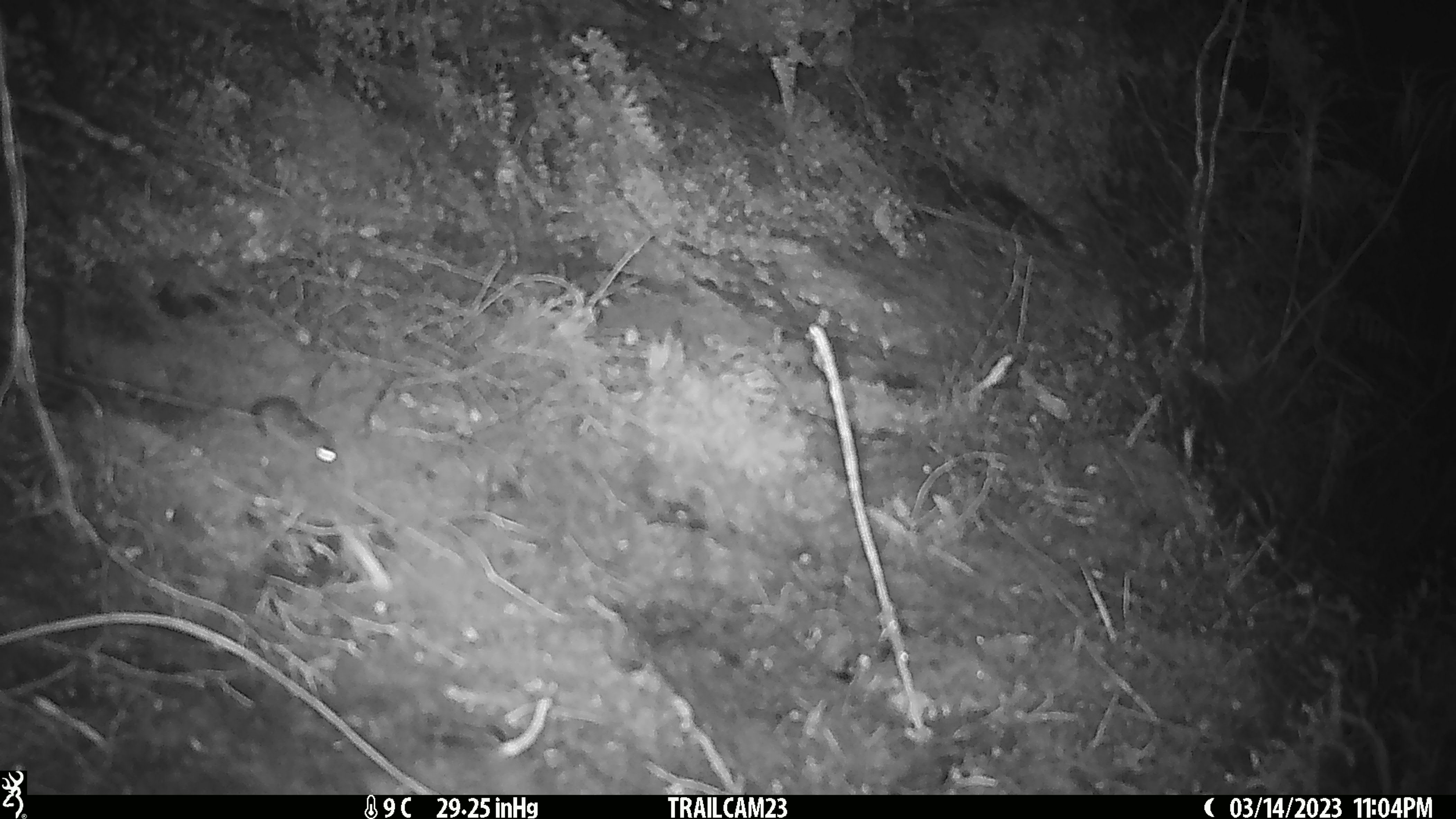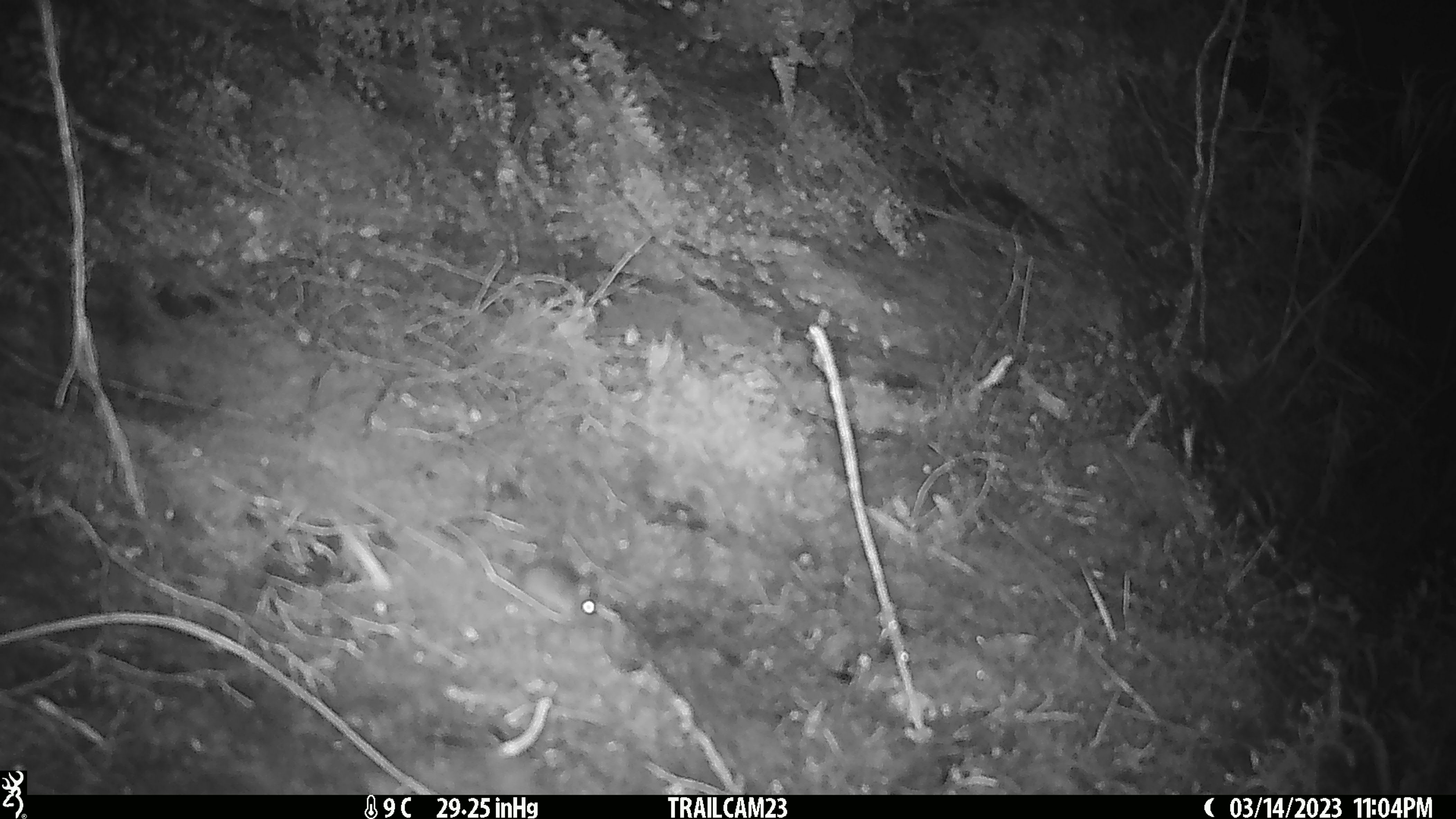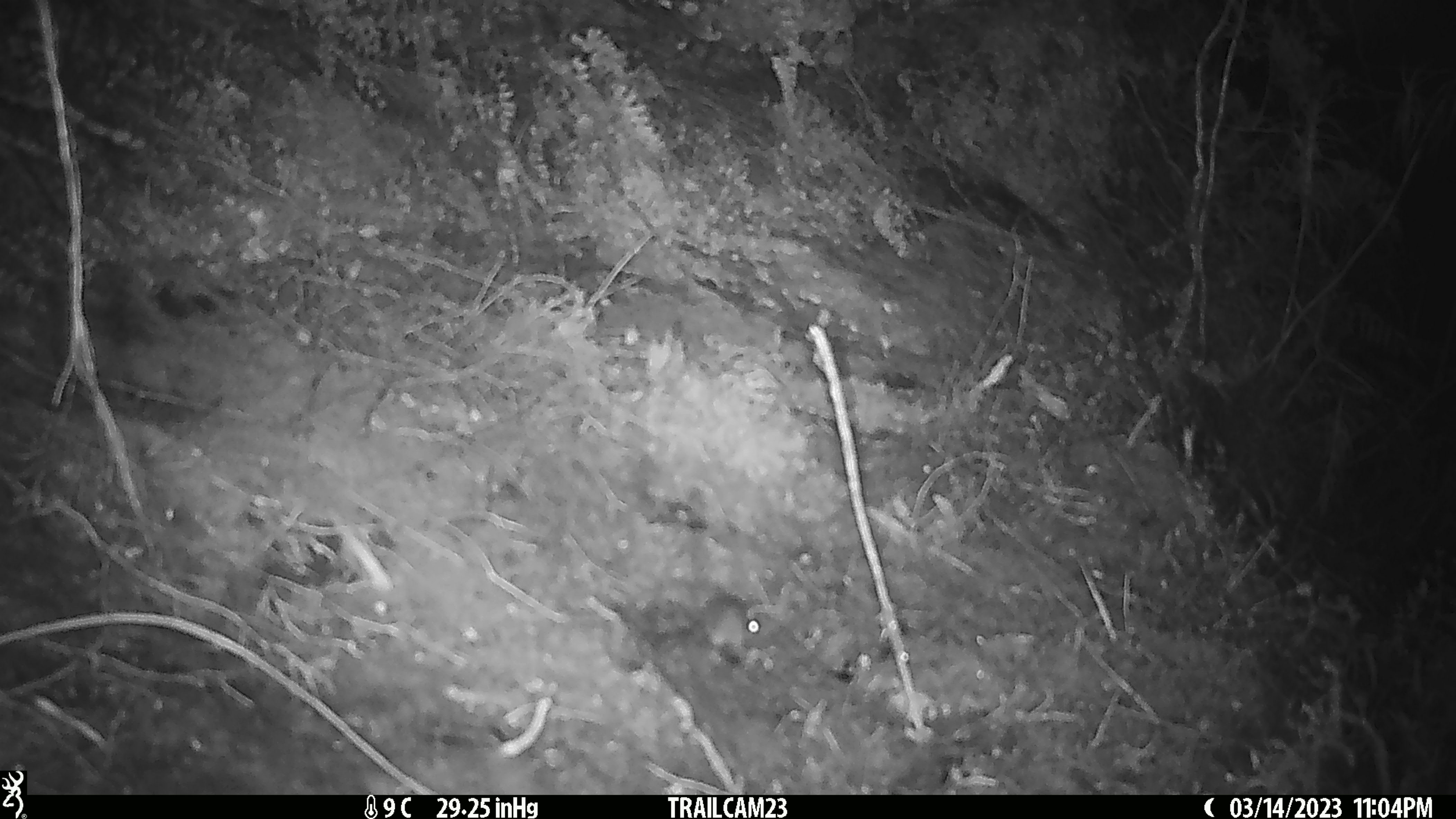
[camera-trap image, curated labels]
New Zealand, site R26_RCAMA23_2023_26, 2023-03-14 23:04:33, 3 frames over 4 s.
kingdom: Animalia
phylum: Chordata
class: Mammalia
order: Rodentia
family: Muridae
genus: Mus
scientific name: Mus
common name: mouse